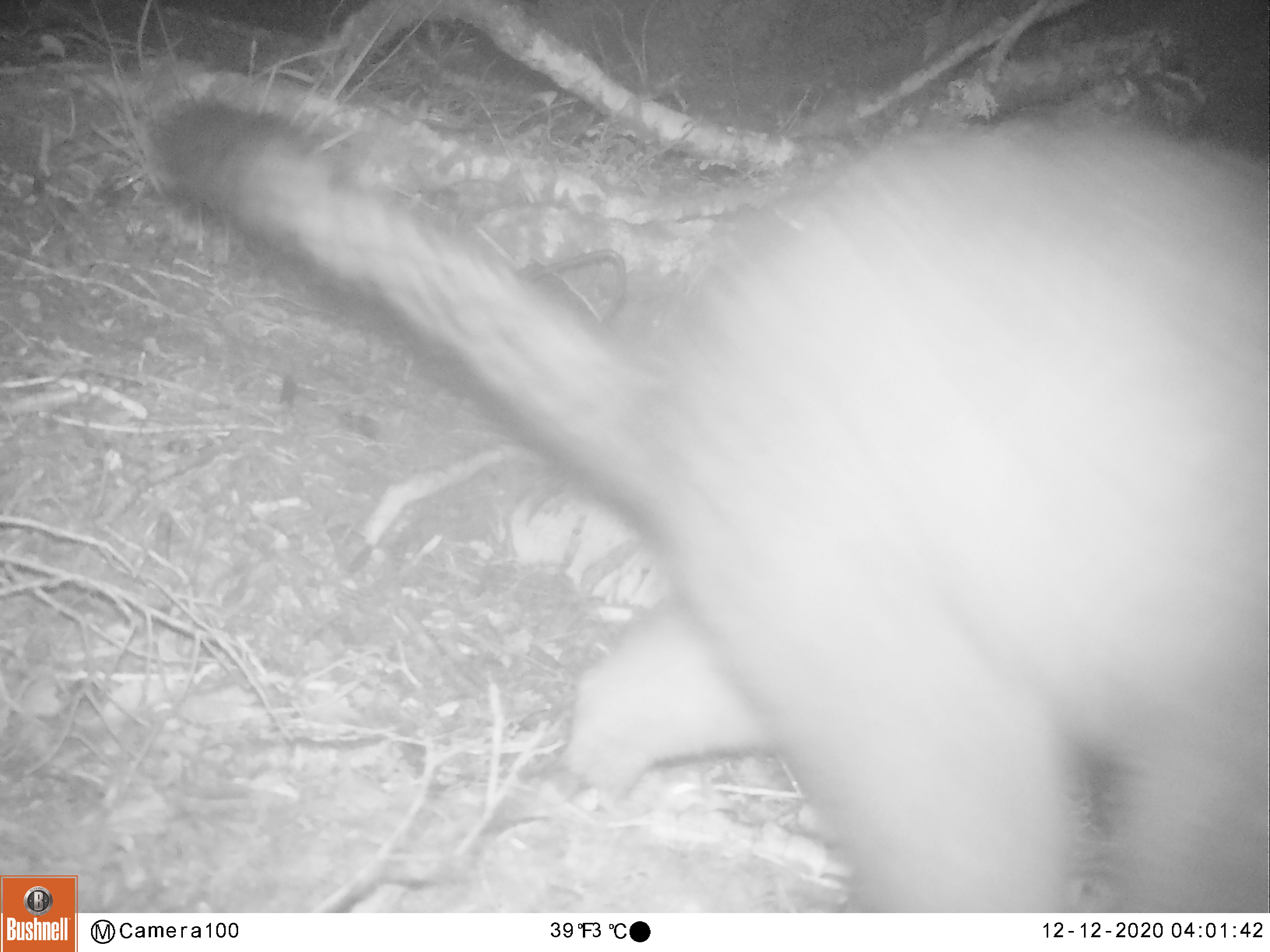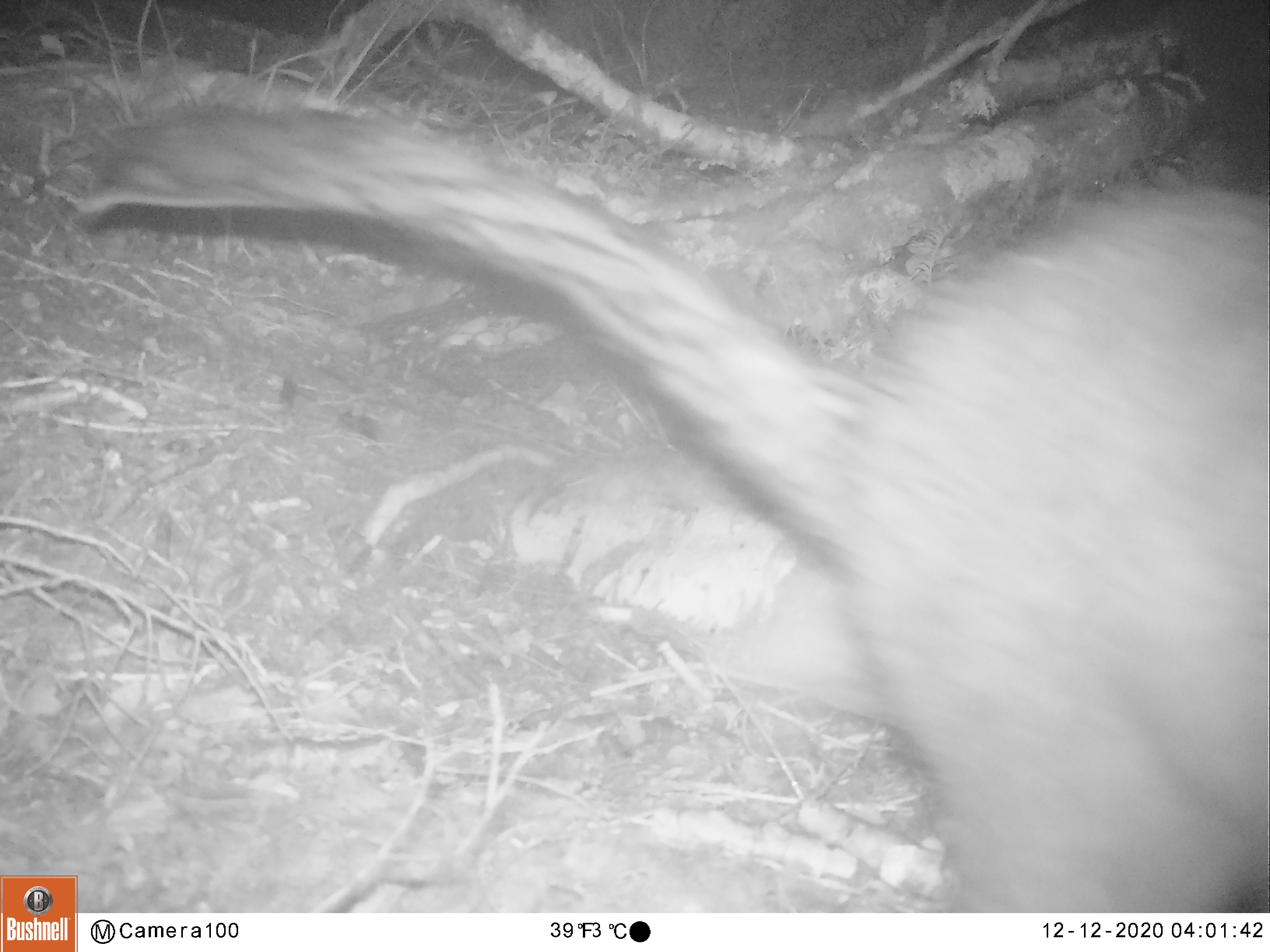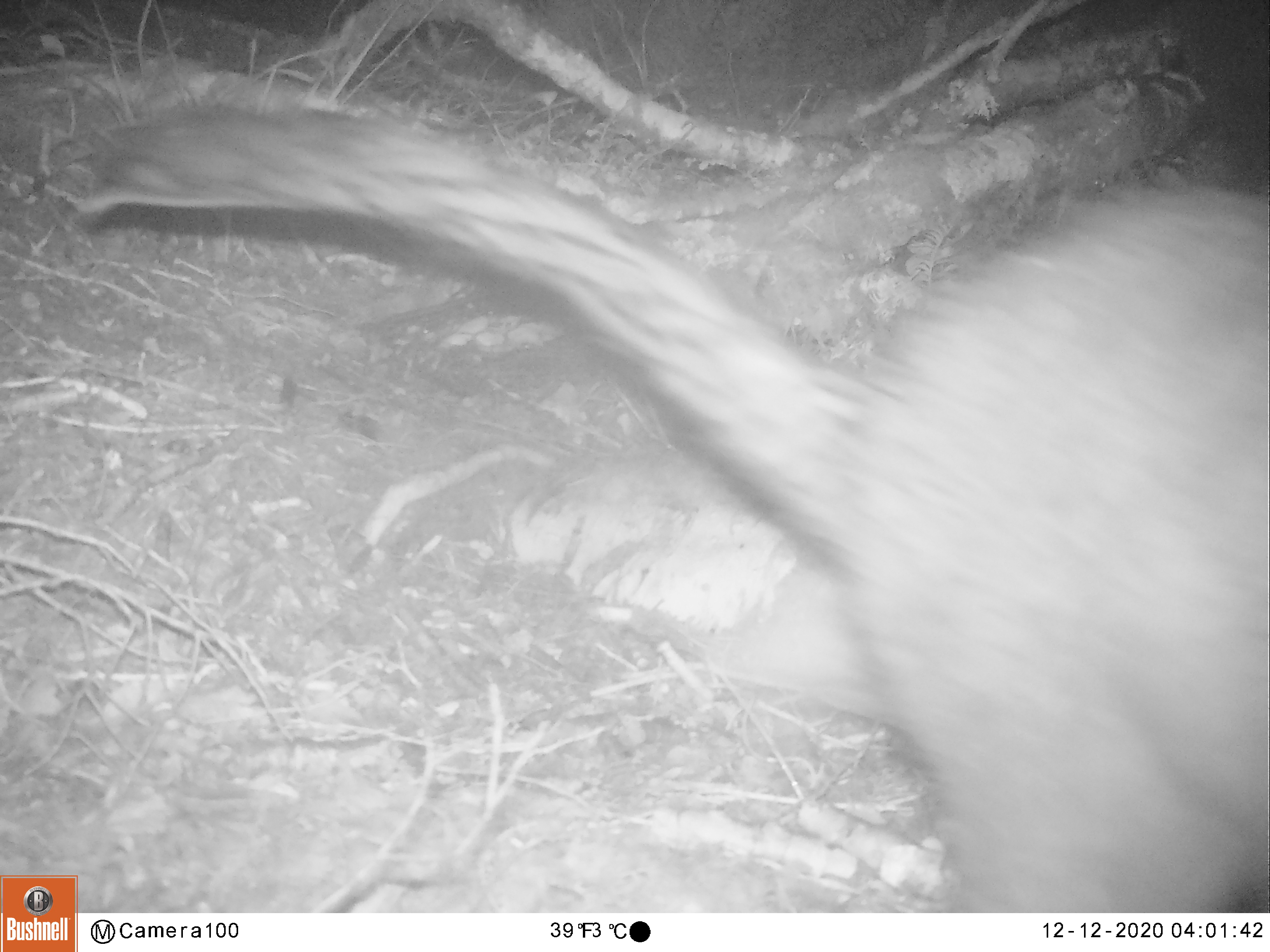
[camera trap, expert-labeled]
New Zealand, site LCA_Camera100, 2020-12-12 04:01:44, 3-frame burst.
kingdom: Animalia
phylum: Chordata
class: Mammalia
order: Diprotodontia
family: Phalangeridae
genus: Trichosurus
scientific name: Trichosurus vulpecula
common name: common brushtail possum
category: possum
Possum (common brushtail possum) (Trichosurus vulpecula).